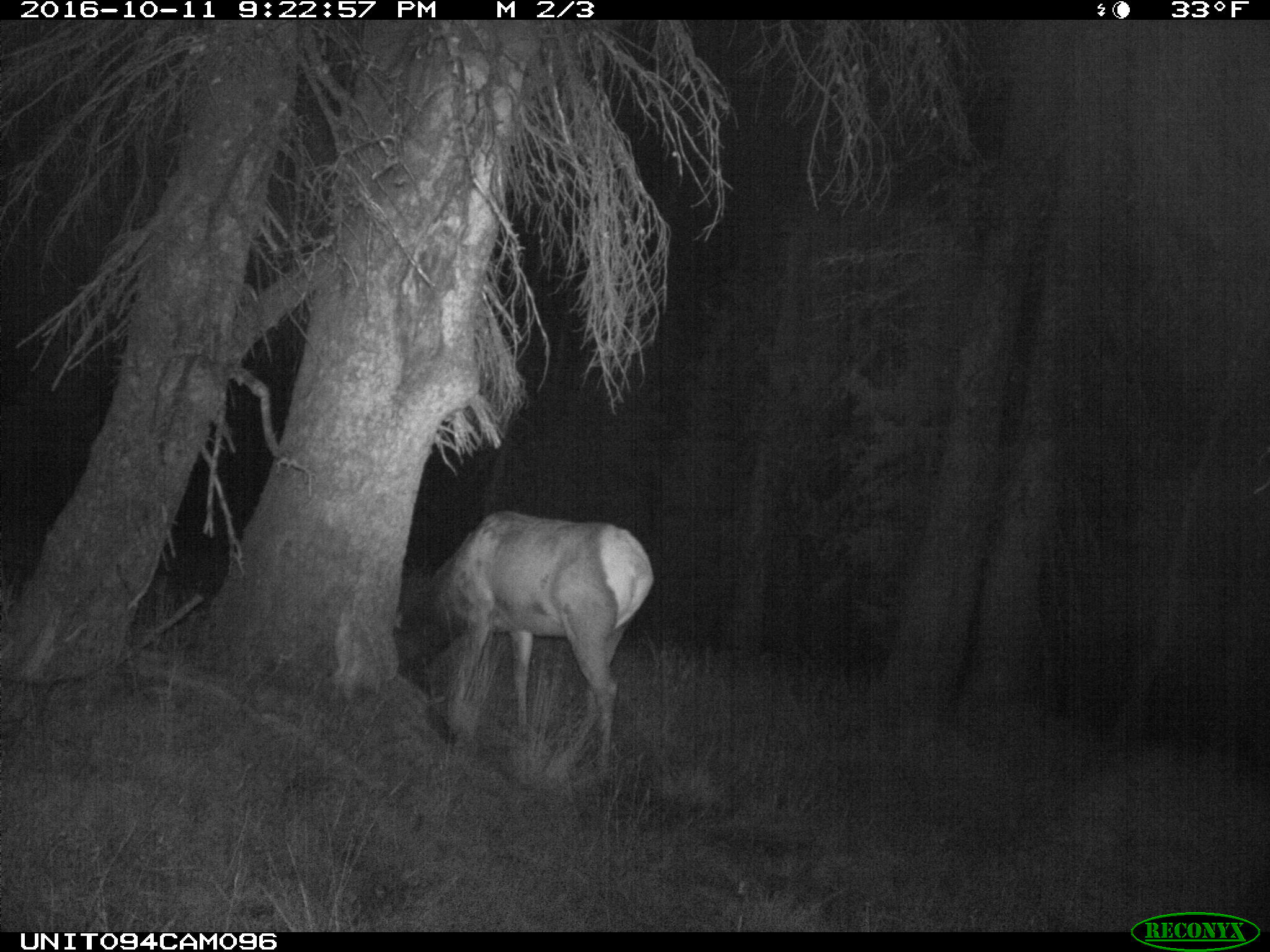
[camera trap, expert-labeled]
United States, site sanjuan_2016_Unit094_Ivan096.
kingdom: Animalia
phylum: Chordata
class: Mammalia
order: Artiodactyla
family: Cervidae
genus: Cervus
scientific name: Cervus elaphus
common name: red deer